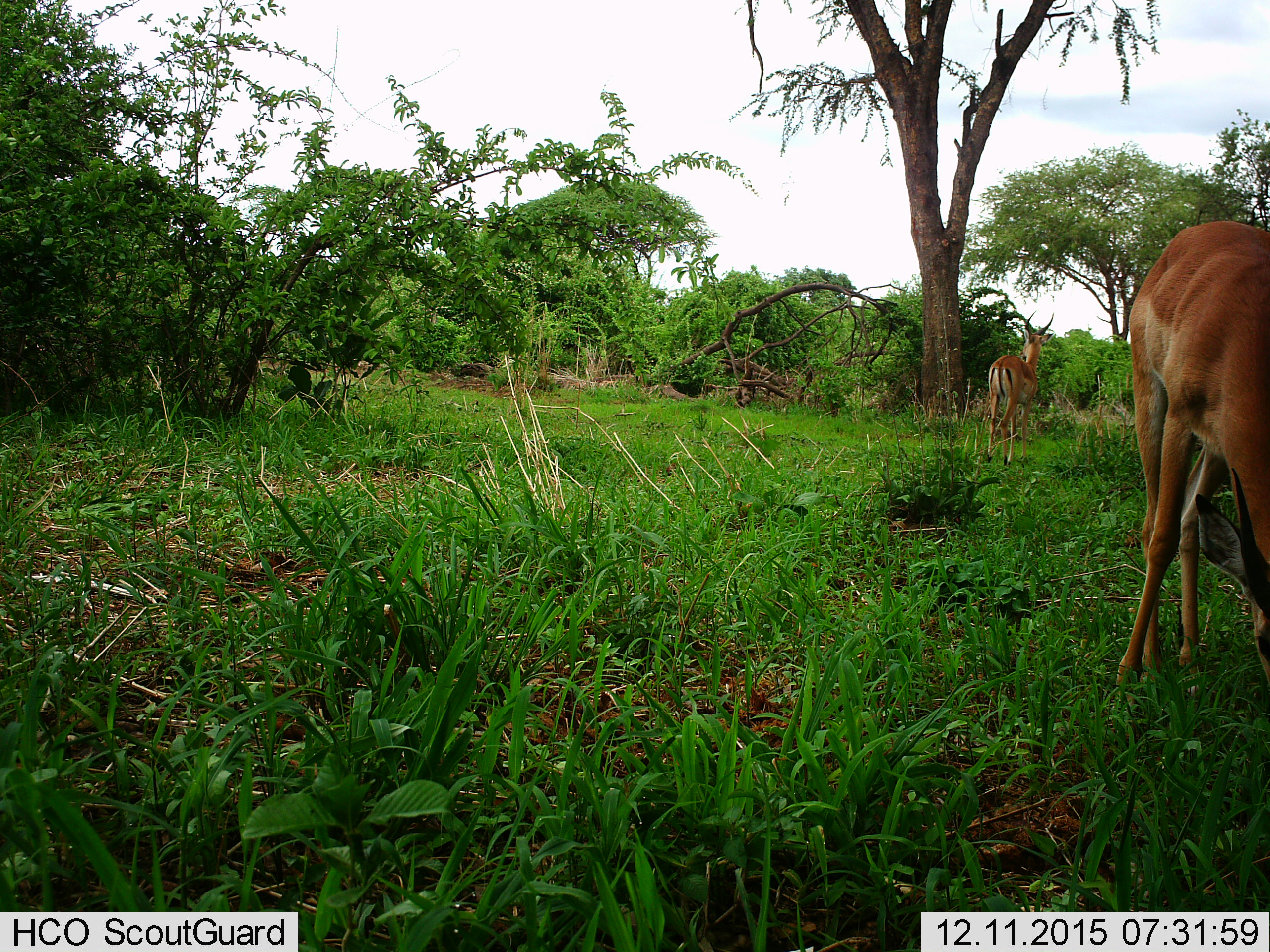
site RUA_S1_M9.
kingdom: Animalia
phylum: Chordata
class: Mammalia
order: Artiodactyla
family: Bovidae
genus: Aepyceros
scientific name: Aepyceros melampus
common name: impala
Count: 2.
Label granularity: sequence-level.